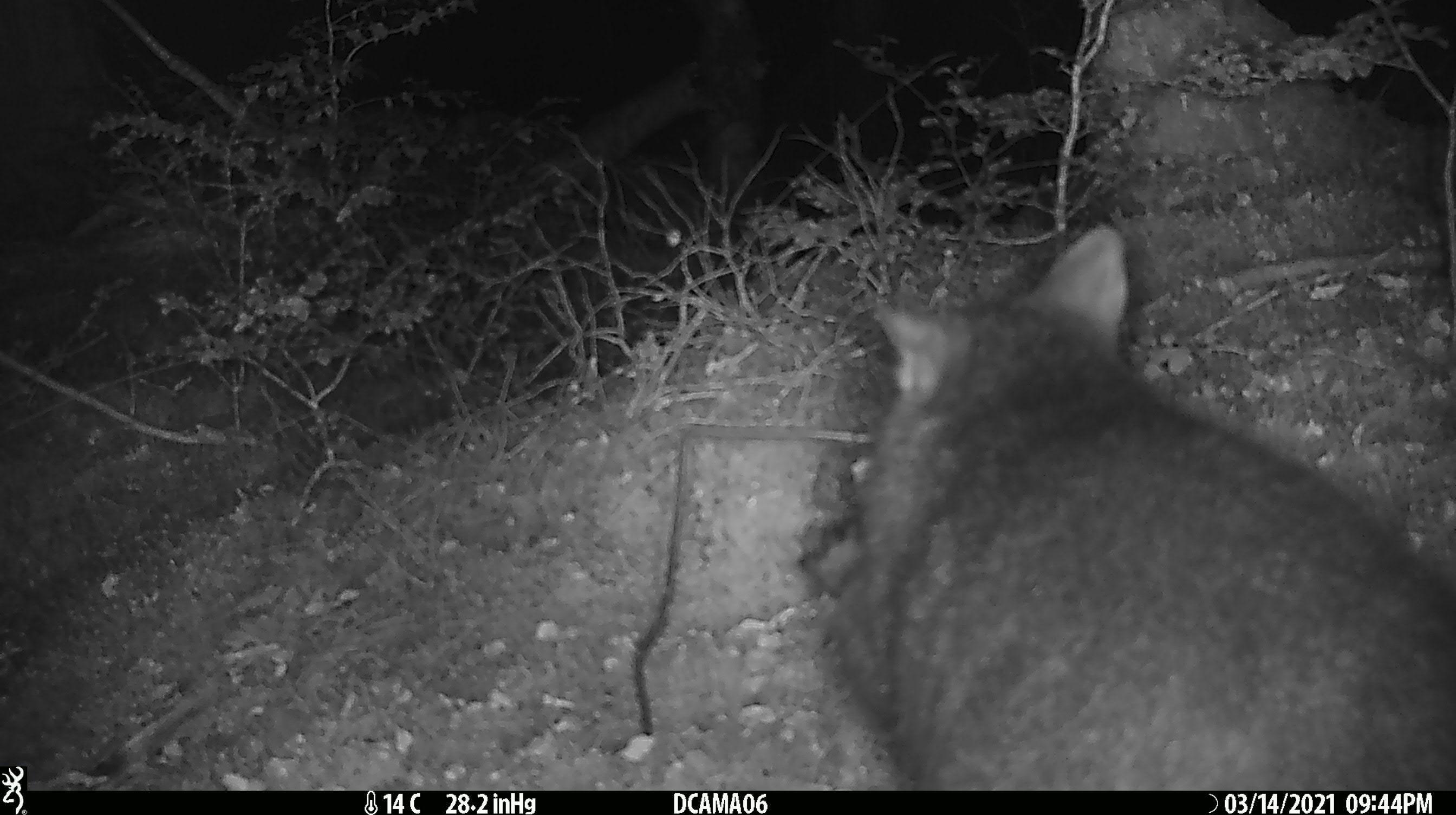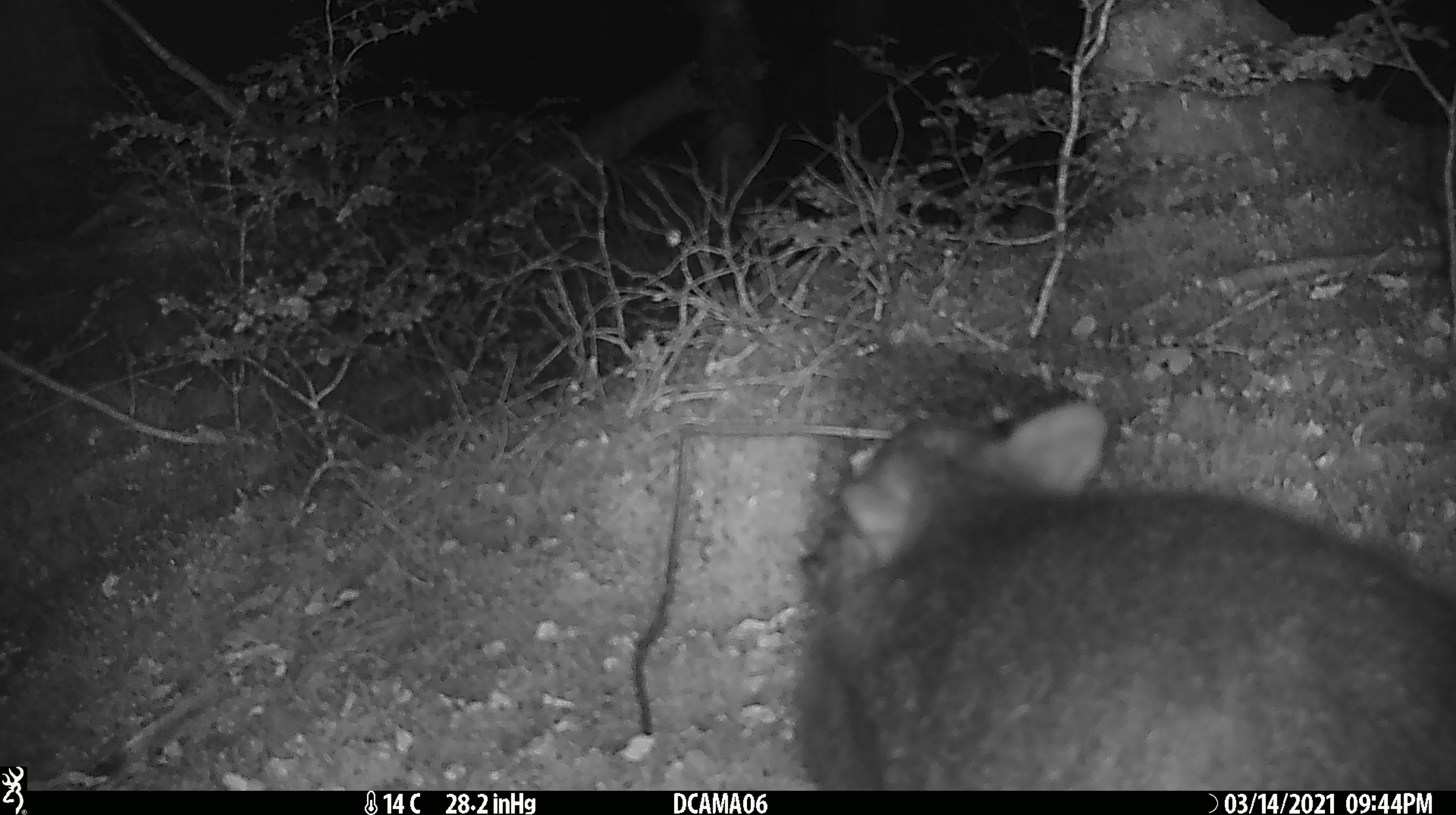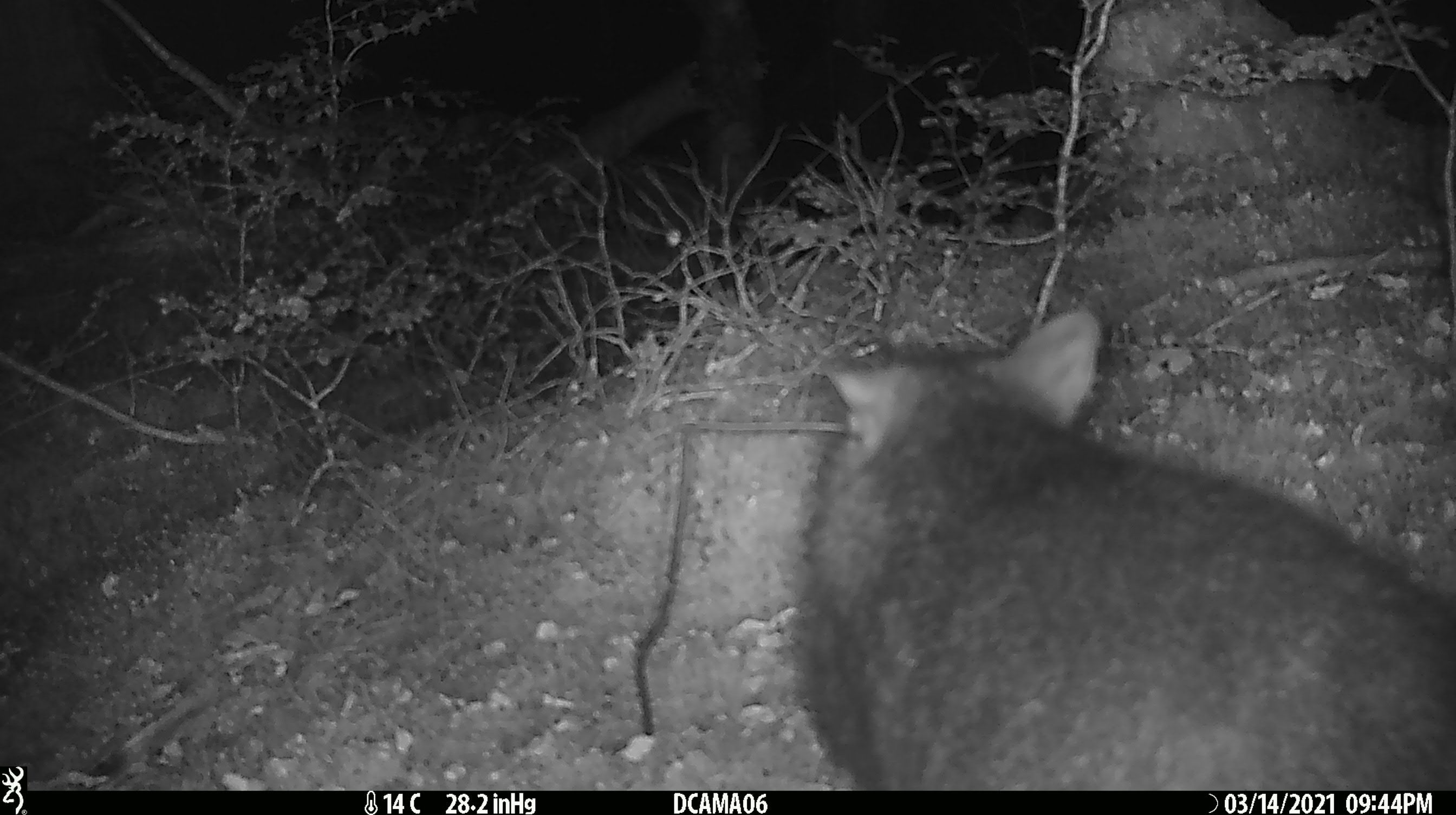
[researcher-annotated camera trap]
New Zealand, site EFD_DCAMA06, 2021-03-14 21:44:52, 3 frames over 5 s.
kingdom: Animalia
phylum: Chordata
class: Mammalia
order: Diprotodontia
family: Phalangeridae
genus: Trichosurus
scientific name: Trichosurus vulpecula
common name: common brushtail possum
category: possum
Possum (common brushtail possum) (Trichosurus vulpecula).